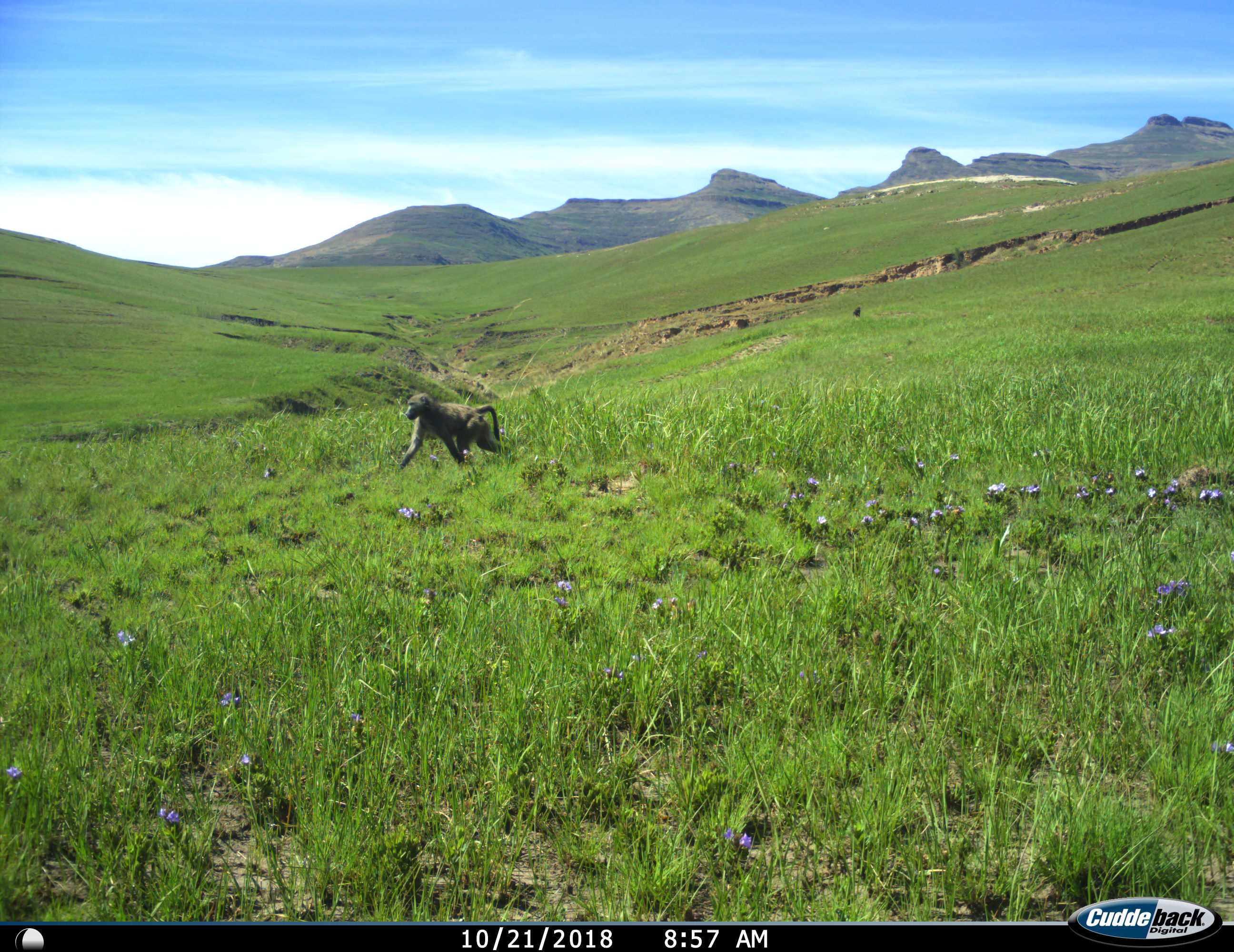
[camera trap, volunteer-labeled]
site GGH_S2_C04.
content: unidentified animal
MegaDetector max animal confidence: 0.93